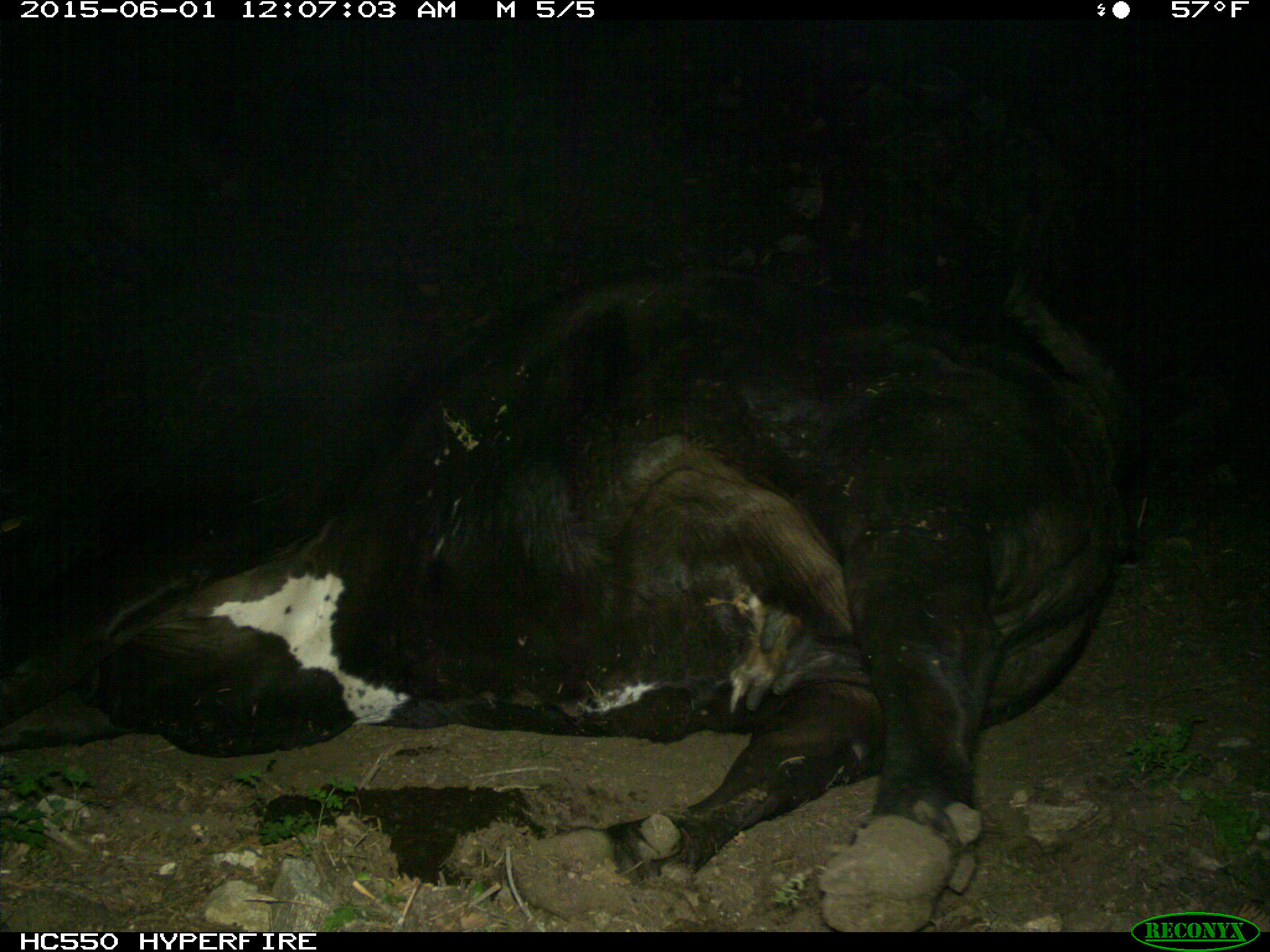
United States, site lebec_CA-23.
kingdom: Animalia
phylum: Chordata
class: Mammalia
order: Artiodactyla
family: Bovidae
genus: Bos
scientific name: Bos taurus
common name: domestic cow